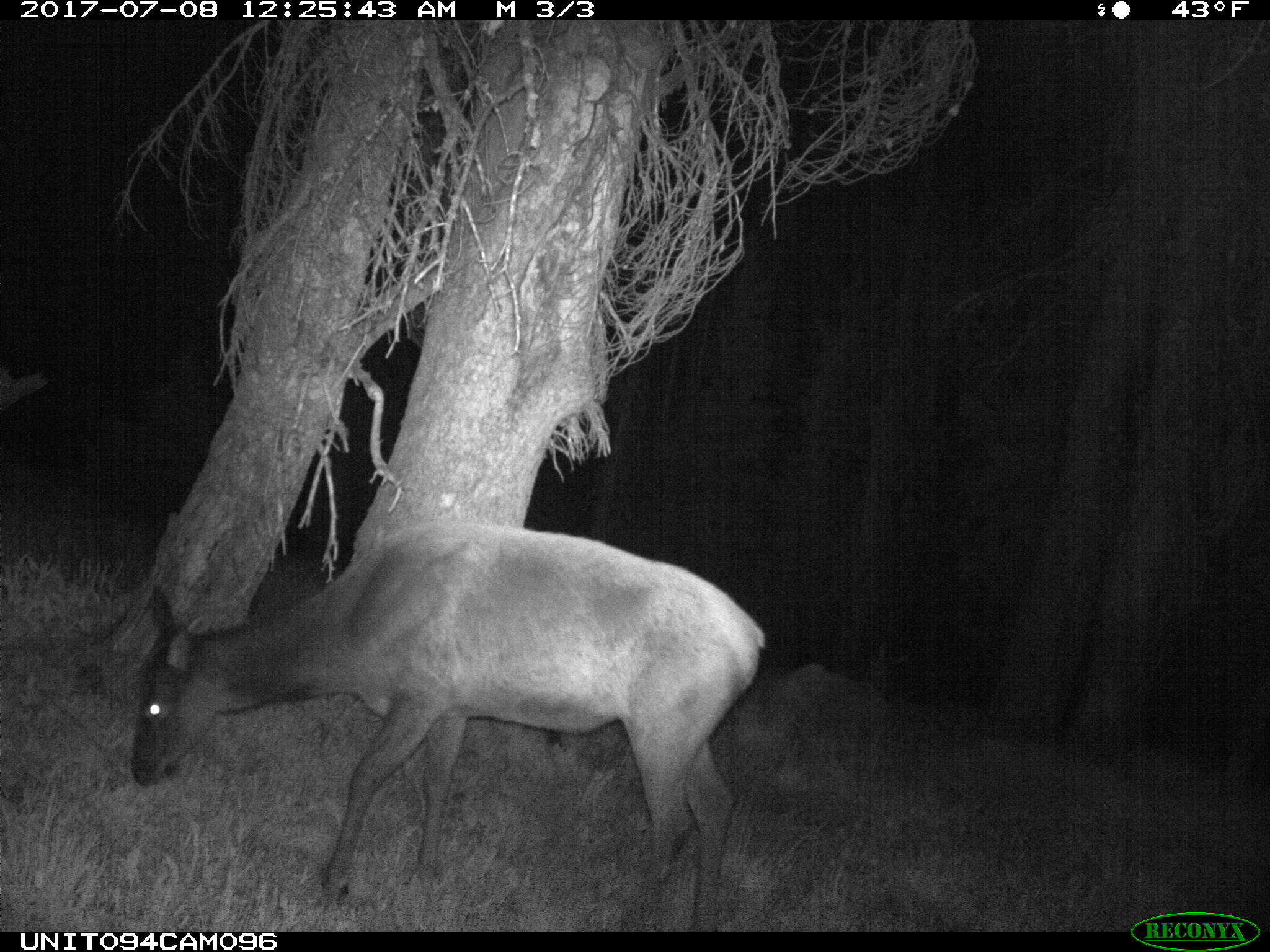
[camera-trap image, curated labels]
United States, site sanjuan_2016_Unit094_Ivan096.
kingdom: Animalia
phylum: Chordata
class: Mammalia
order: Artiodactyla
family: Cervidae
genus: Cervus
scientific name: Cervus elaphus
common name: red deer